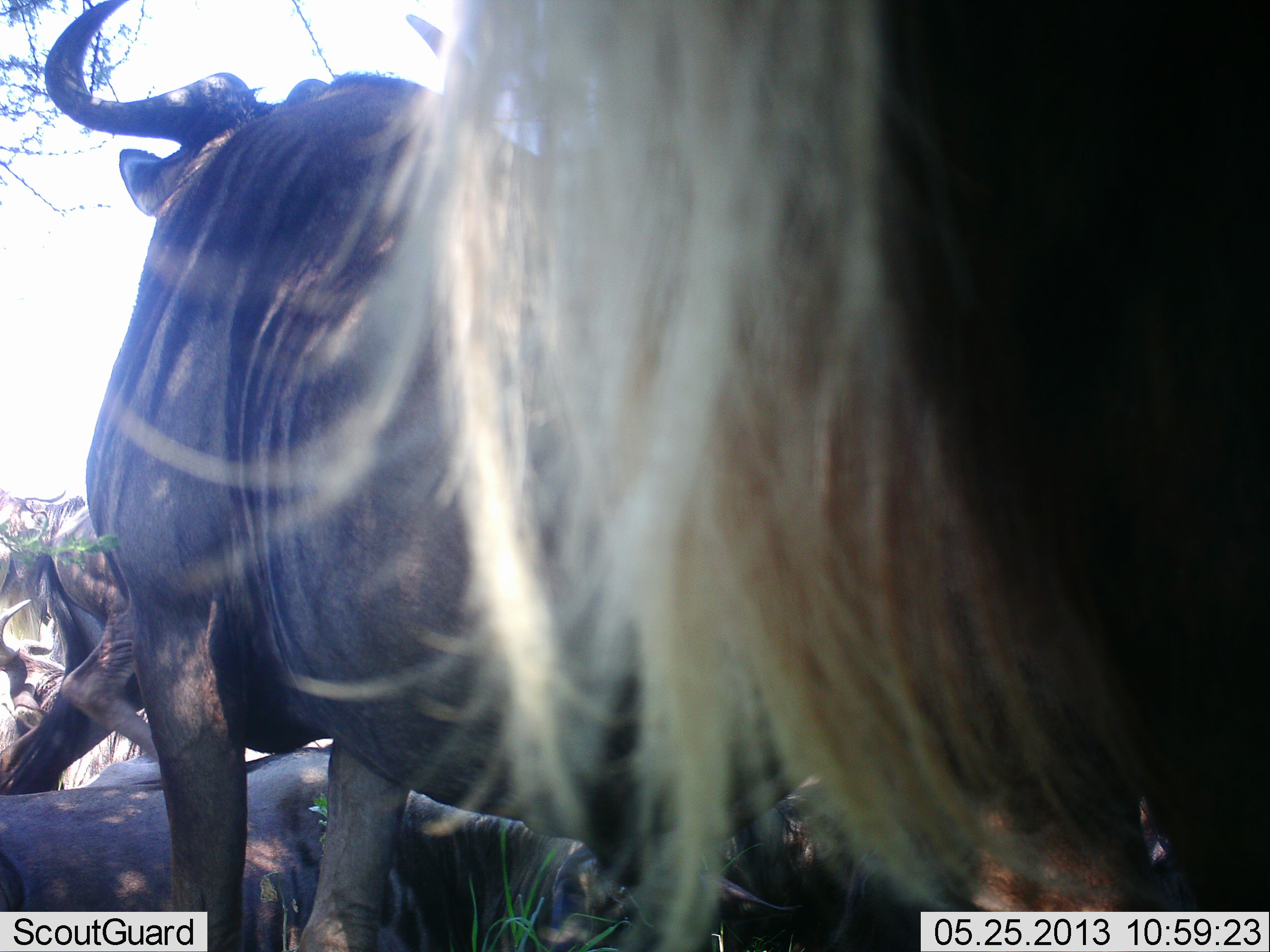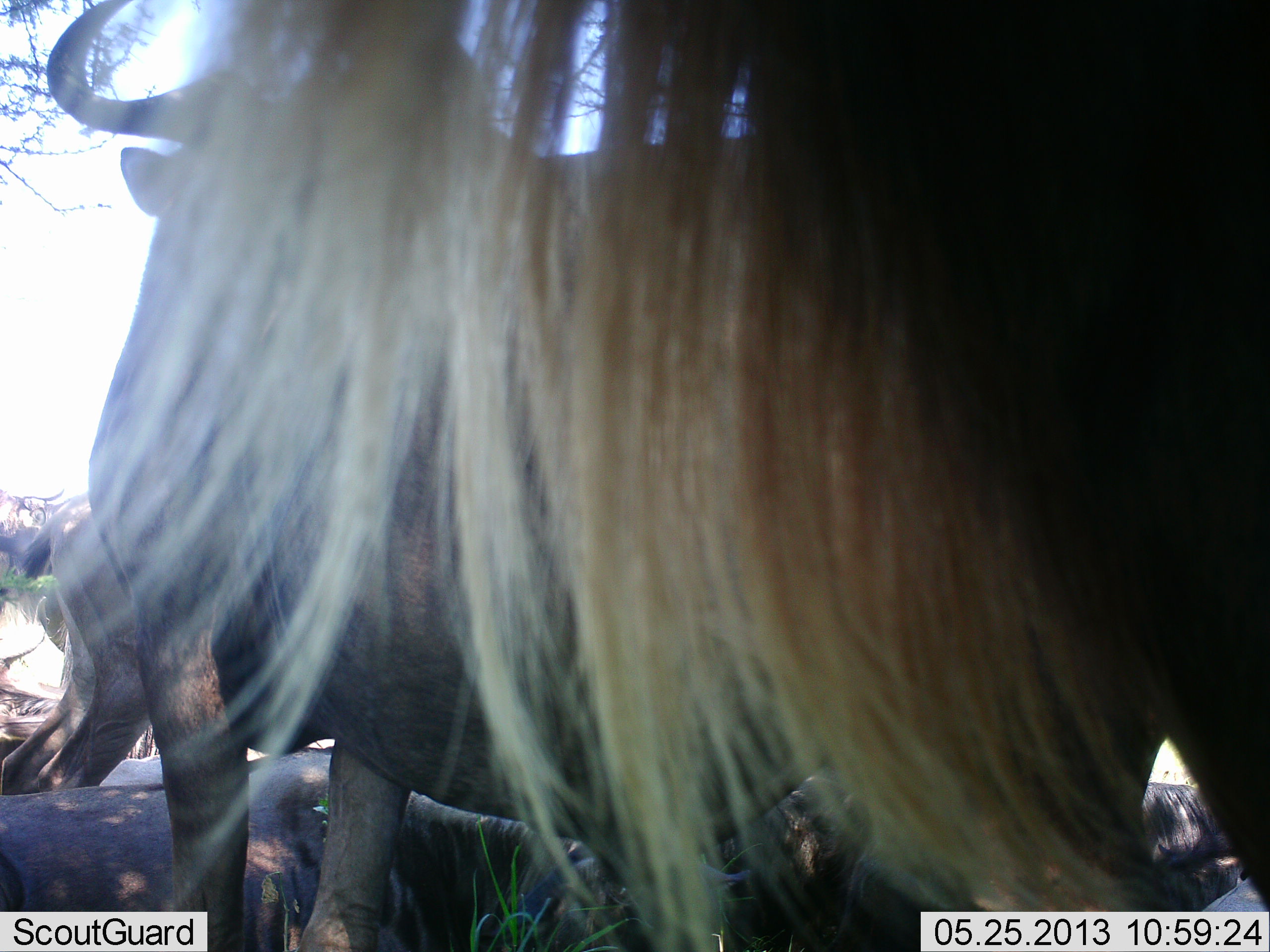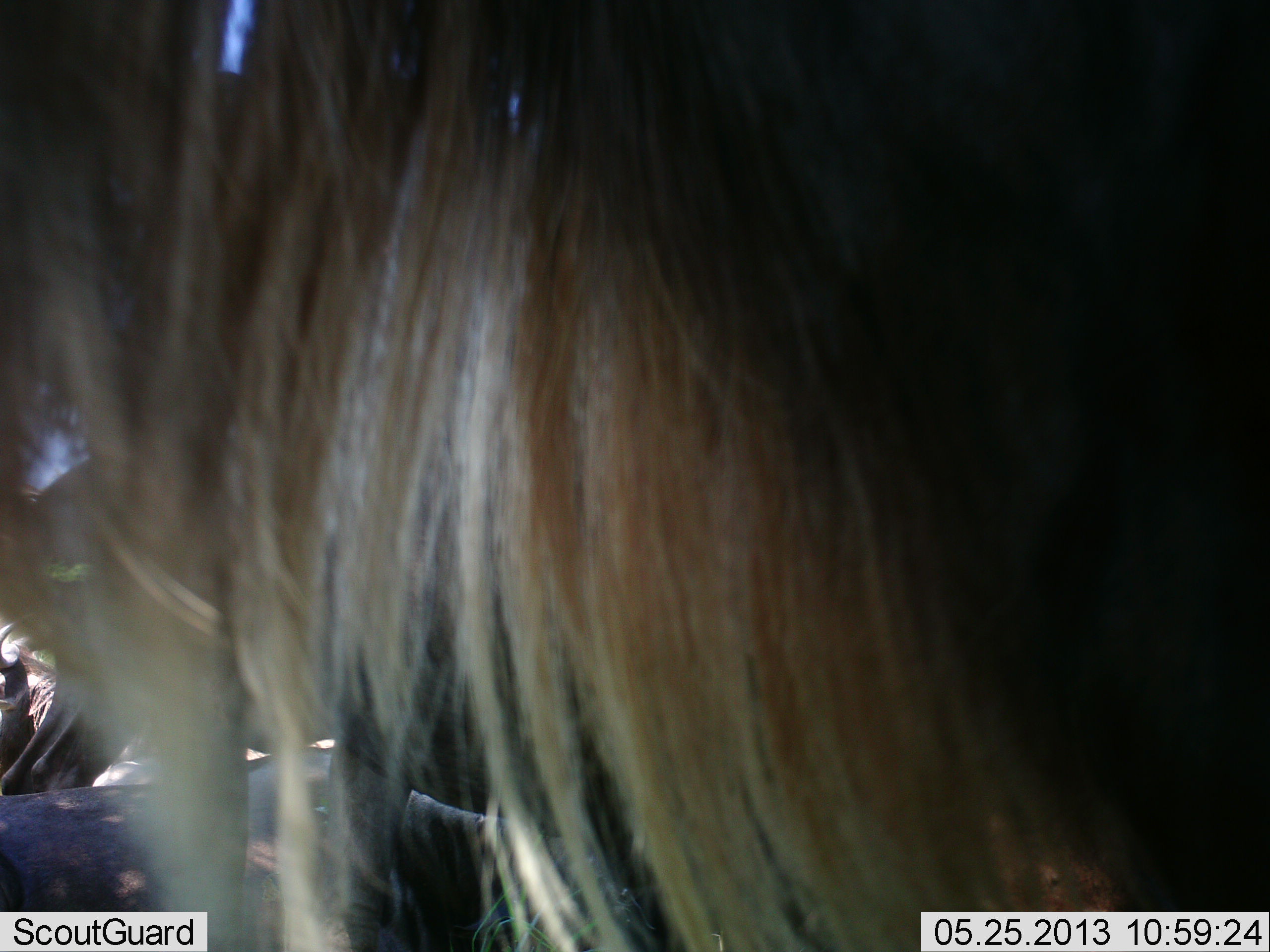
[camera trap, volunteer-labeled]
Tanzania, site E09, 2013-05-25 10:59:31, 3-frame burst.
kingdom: Animalia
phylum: Chordata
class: Mammalia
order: Artiodactyla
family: Bovidae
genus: Connochaetes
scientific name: Connochaetes taurinus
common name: blue wildebeest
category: wildebeest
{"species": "wildebeest (blue wildebeest) (Connochaetes taurinus)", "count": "5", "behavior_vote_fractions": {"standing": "73%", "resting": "73%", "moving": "12%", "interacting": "4%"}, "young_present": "0%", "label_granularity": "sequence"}